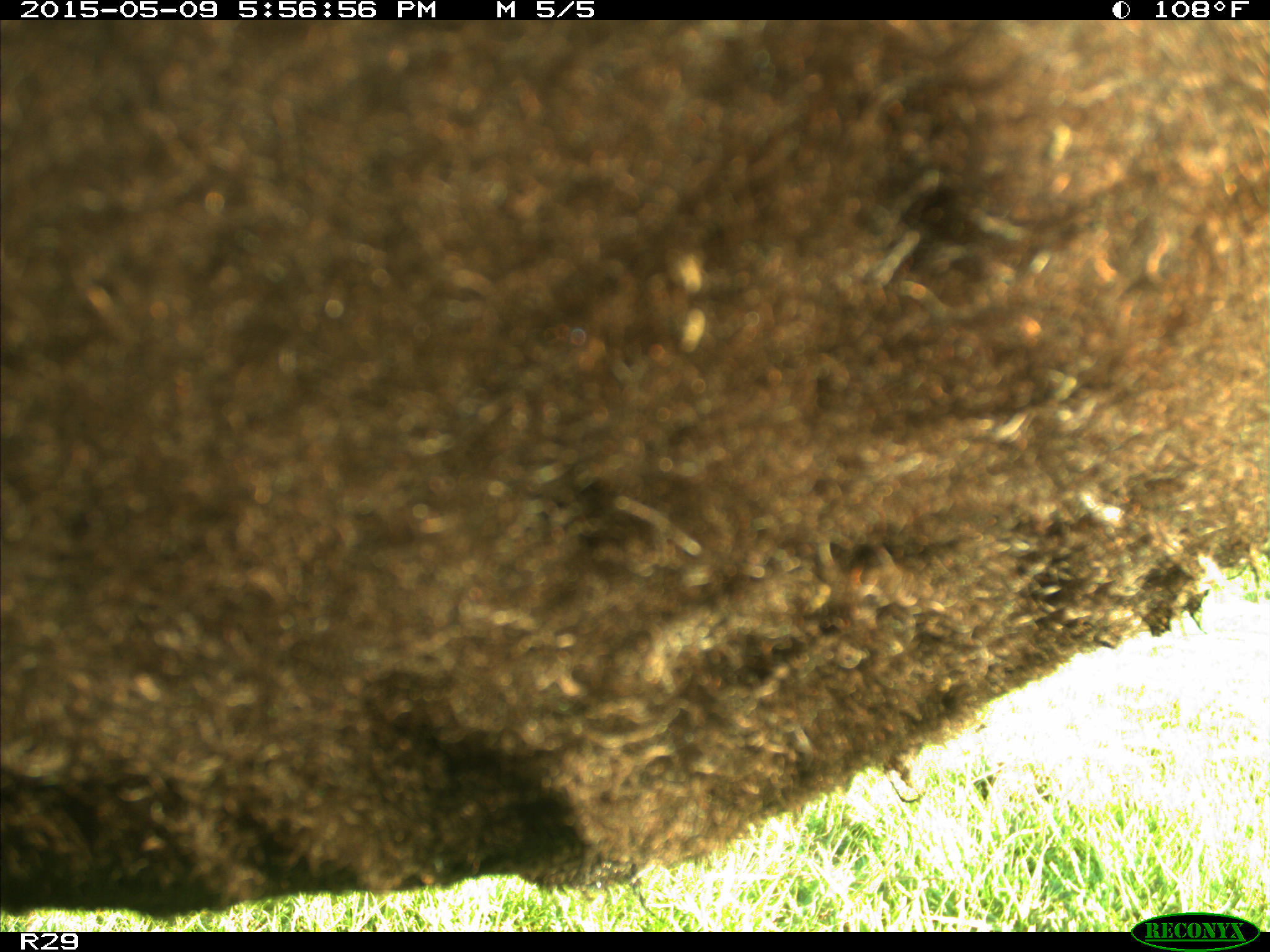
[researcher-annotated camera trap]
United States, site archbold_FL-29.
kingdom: Animalia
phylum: Chordata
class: Mammalia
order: Artiodactyla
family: Bovidae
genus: Bos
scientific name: Bos taurus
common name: domestic cow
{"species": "Bos taurus (domestic cow)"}